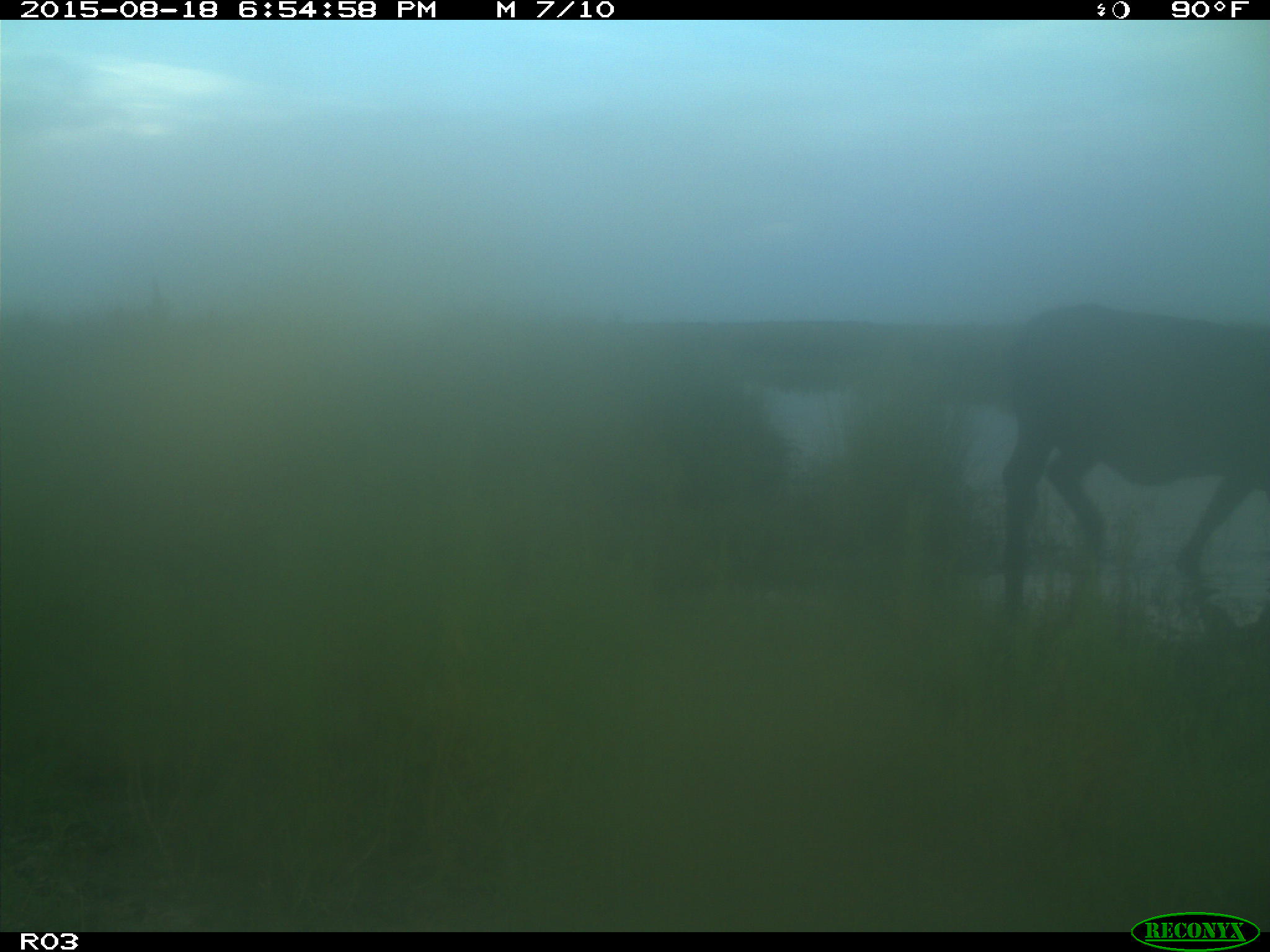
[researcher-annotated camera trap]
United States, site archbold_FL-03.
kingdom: Animalia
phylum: Chordata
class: Mammalia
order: Artiodactyla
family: Bovidae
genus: Bos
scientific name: Bos taurus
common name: domestic cow